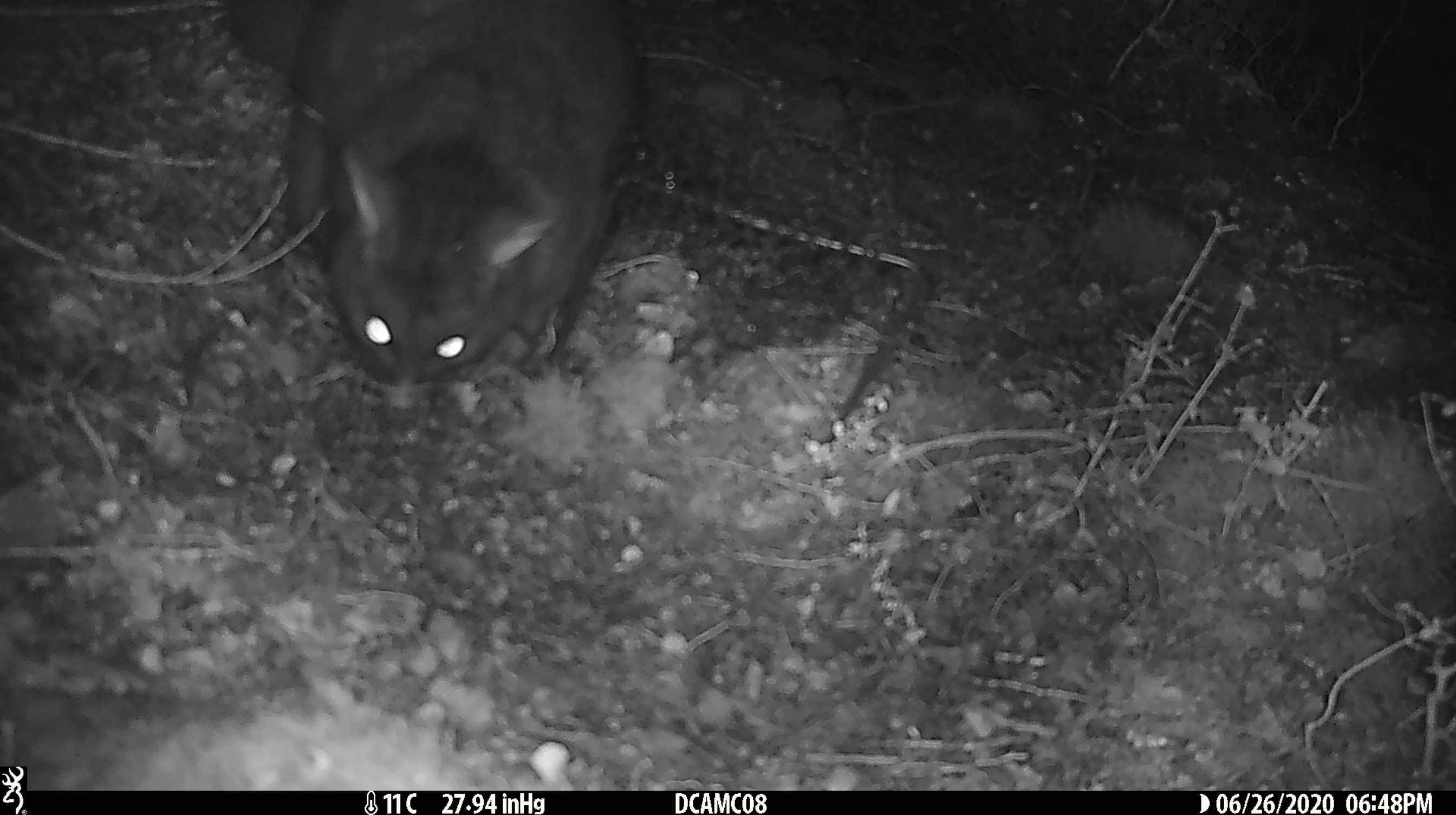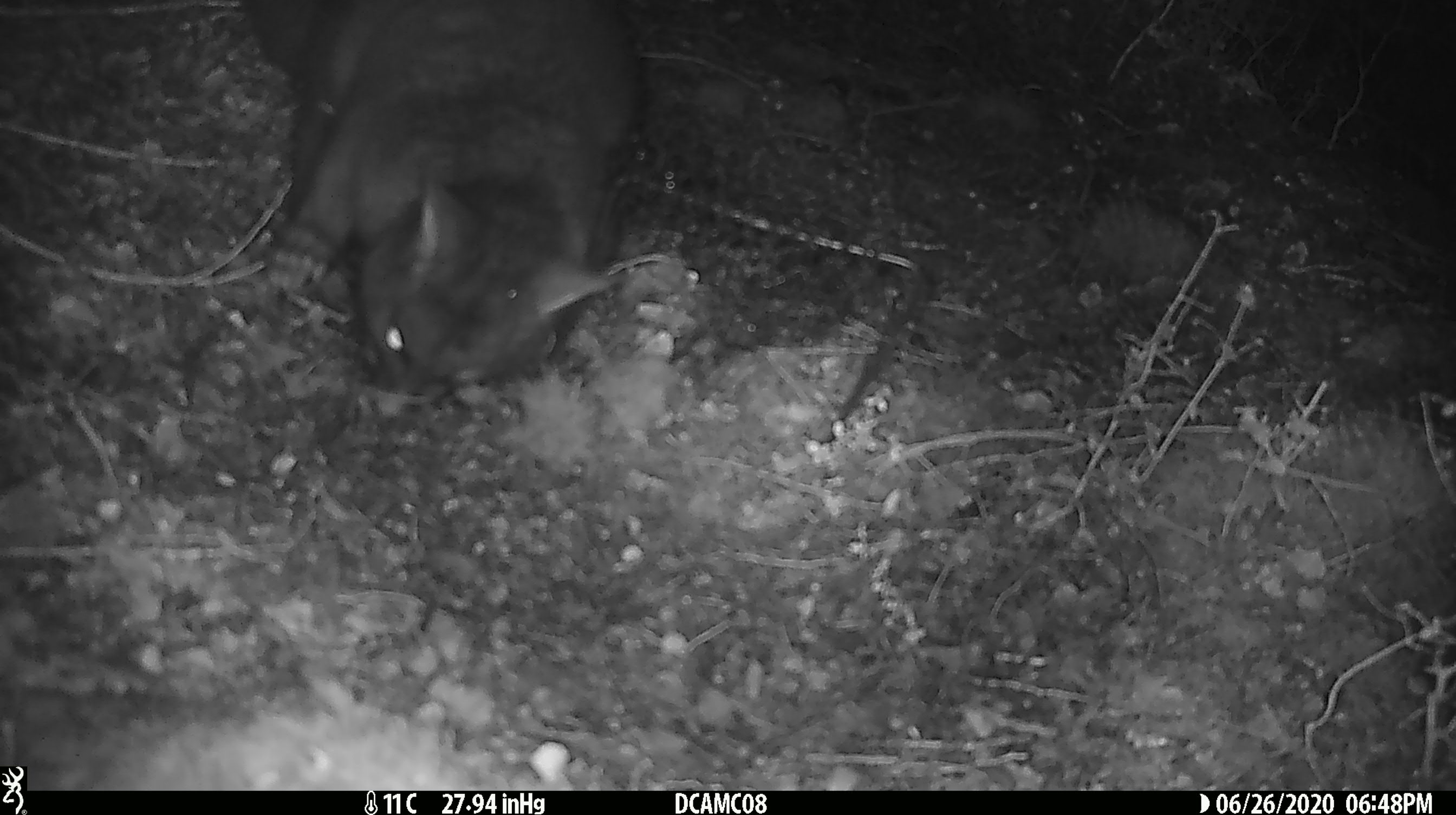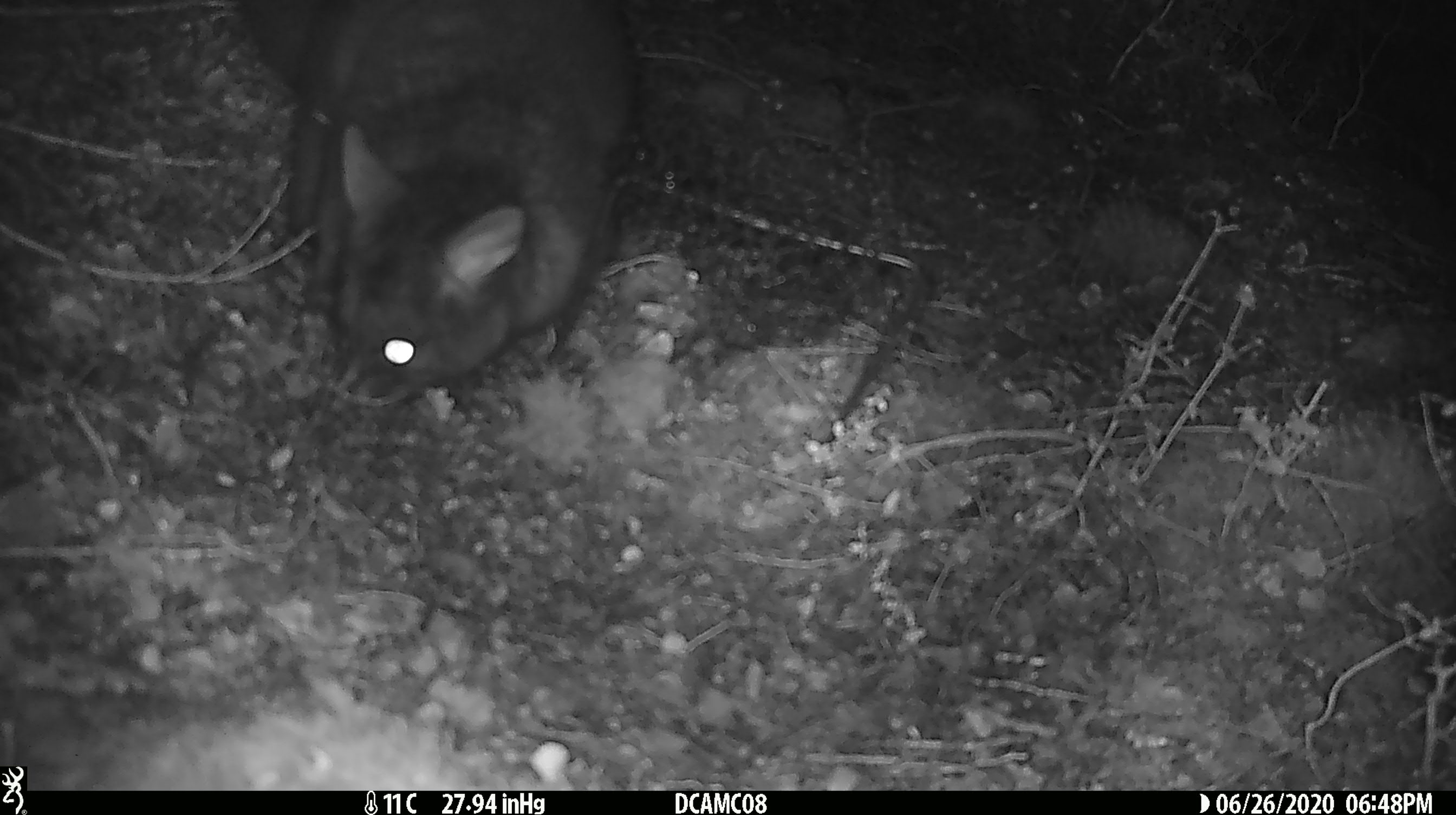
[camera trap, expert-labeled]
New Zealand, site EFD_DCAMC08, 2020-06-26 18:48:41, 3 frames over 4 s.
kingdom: Animalia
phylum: Chordata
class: Mammalia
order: Diprotodontia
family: Phalangeridae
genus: Trichosurus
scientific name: Trichosurus vulpecula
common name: common brushtail possum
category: possum